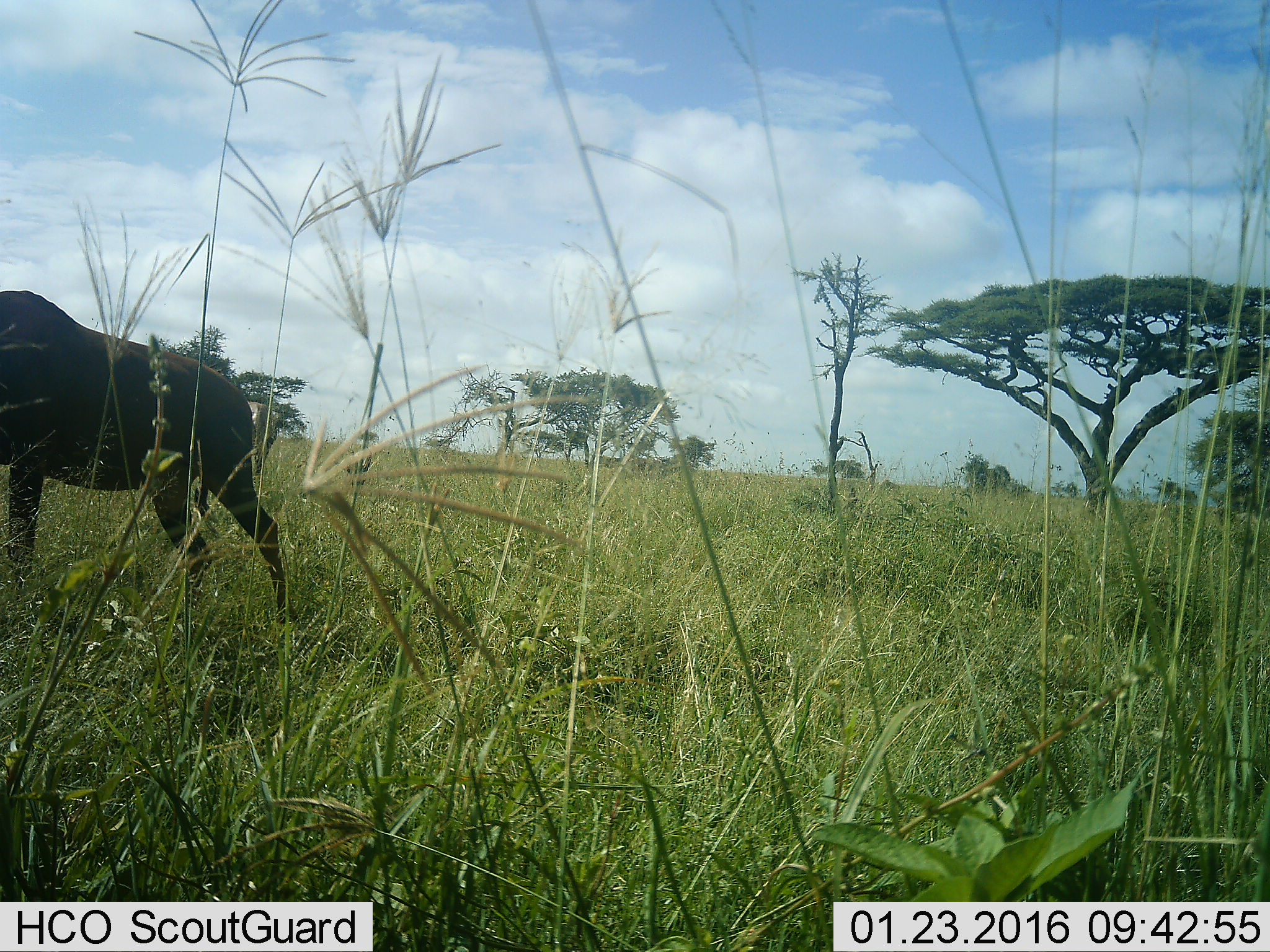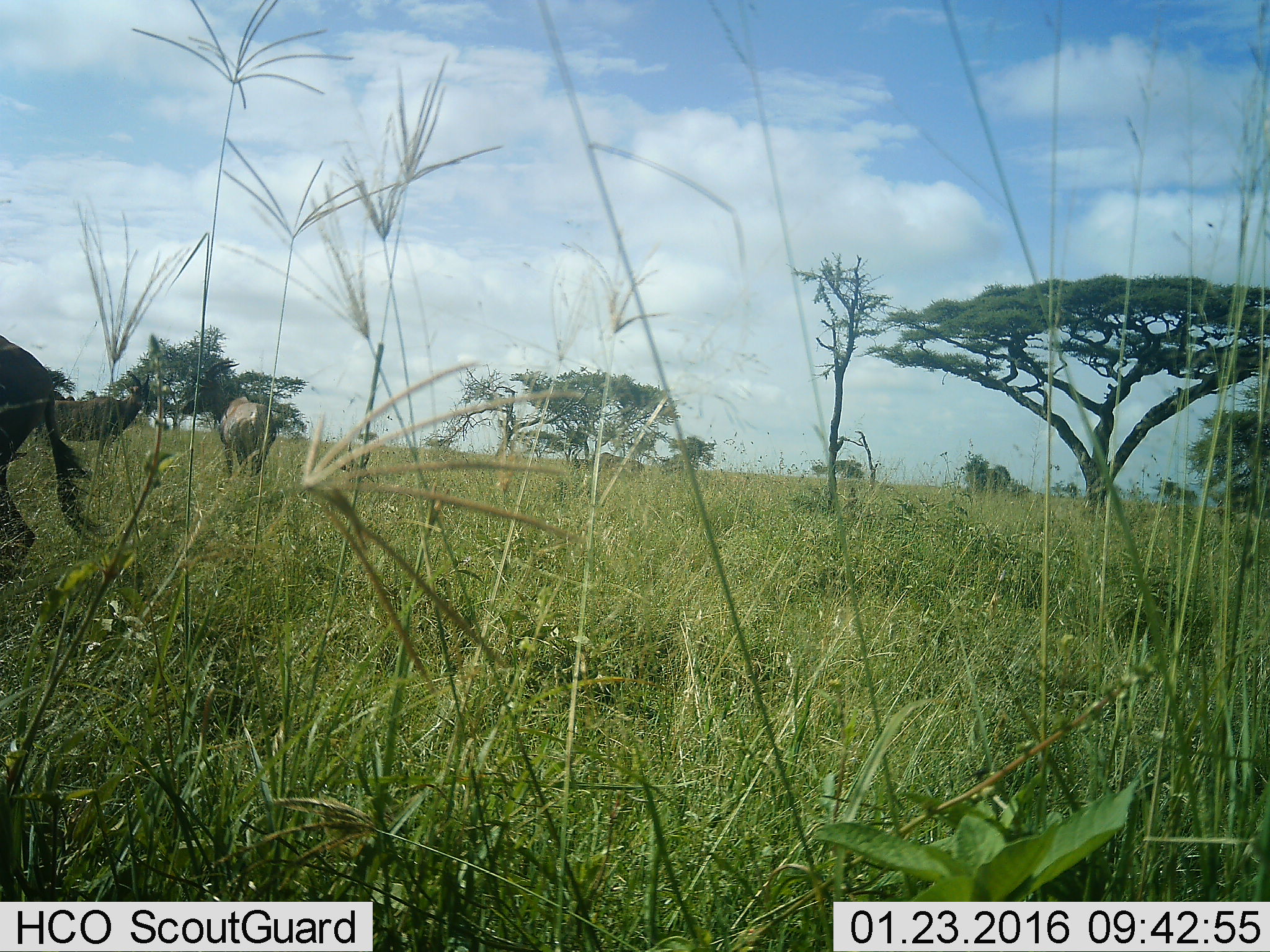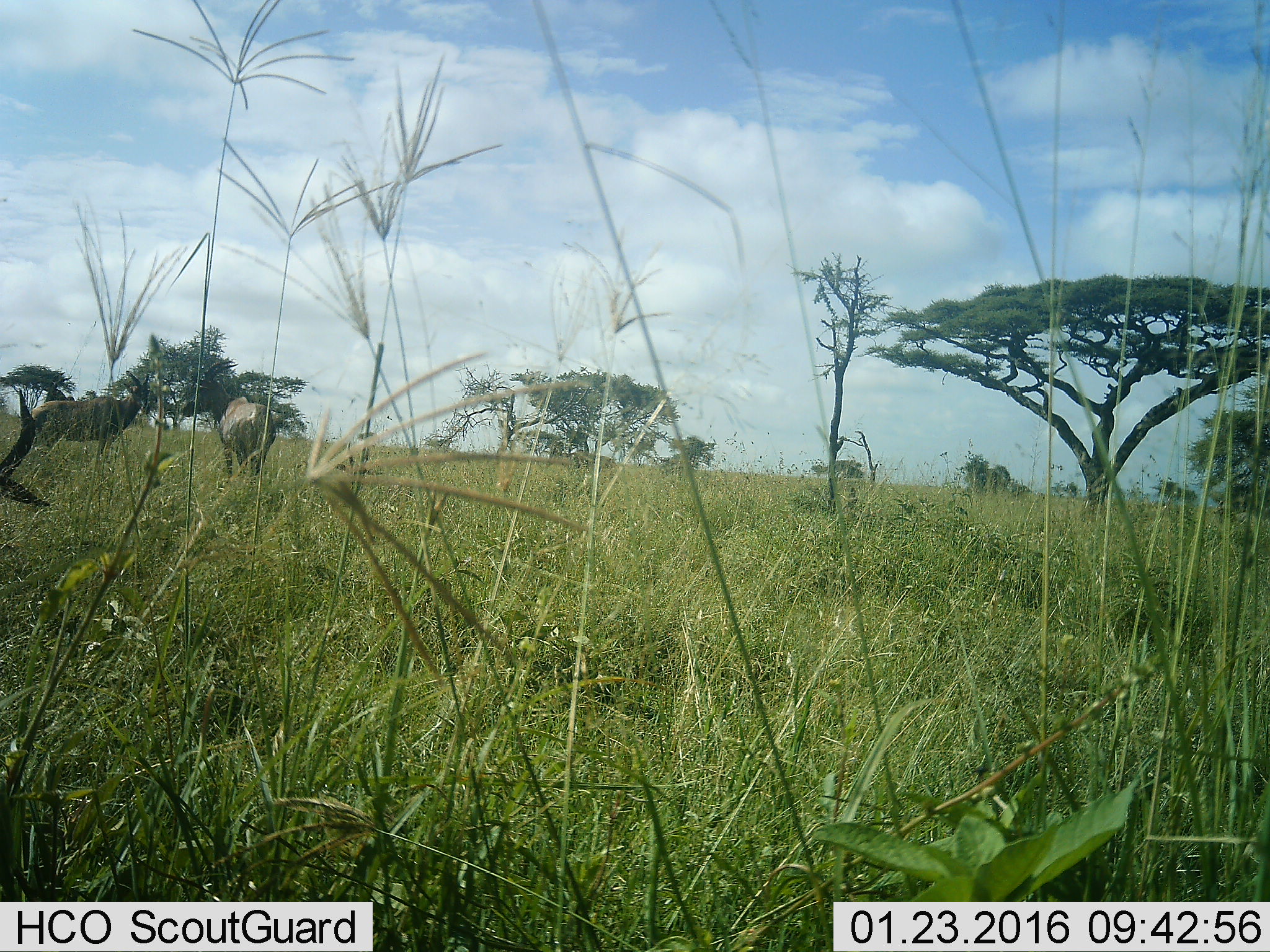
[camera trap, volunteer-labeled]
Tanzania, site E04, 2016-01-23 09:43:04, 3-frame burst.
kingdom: Animalia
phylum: Chordata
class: Mammalia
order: Artiodactyla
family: Bovidae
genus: Damaliscus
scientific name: Damaliscus lunatus jimela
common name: topi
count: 3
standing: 89%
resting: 0%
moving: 78%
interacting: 0%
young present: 0%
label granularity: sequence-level